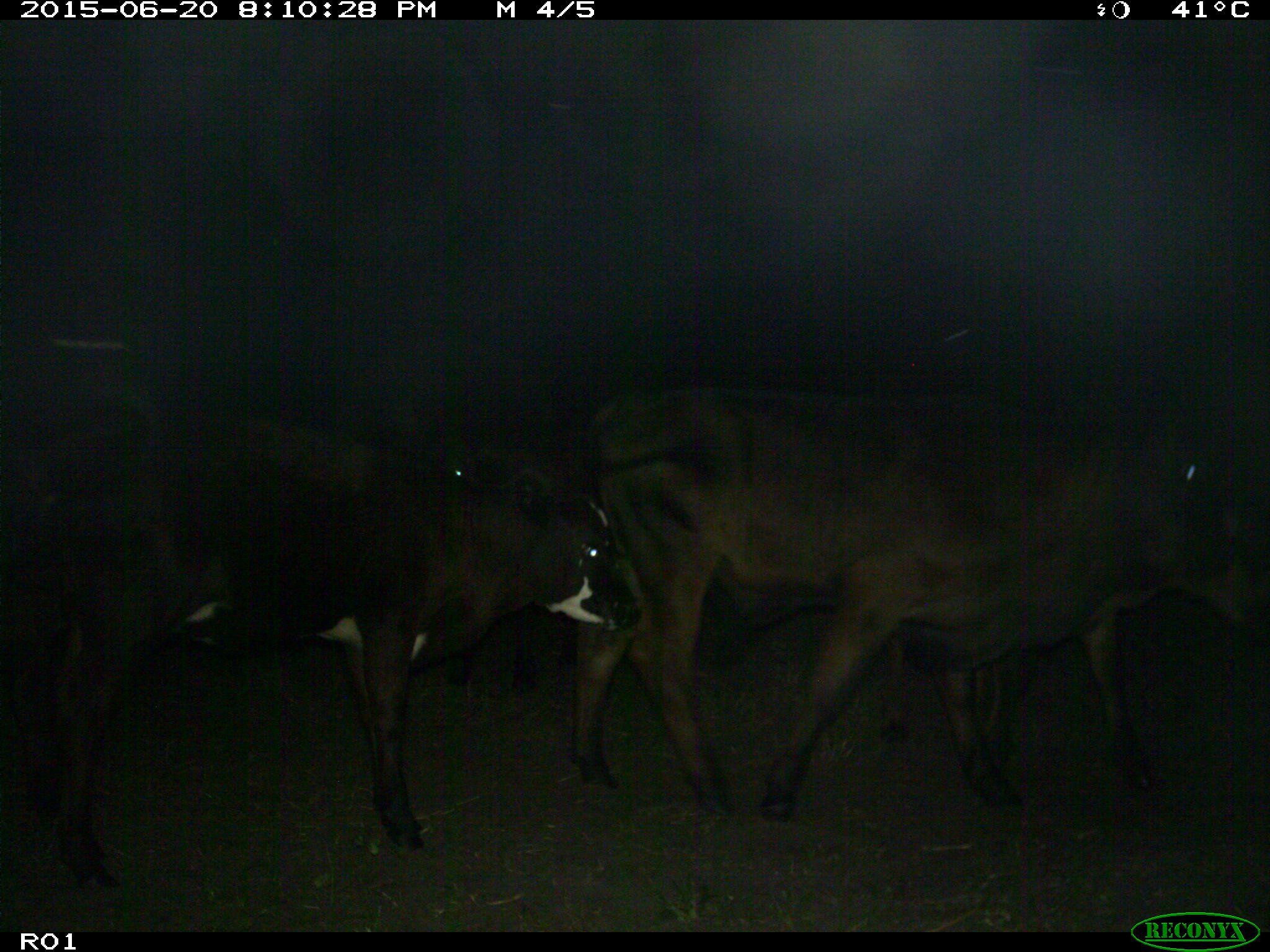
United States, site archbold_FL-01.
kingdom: Animalia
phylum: Chordata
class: Mammalia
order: Artiodactyla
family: Bovidae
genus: Bos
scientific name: Bos taurus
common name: domestic cow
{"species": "Bos taurus (domestic cow)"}